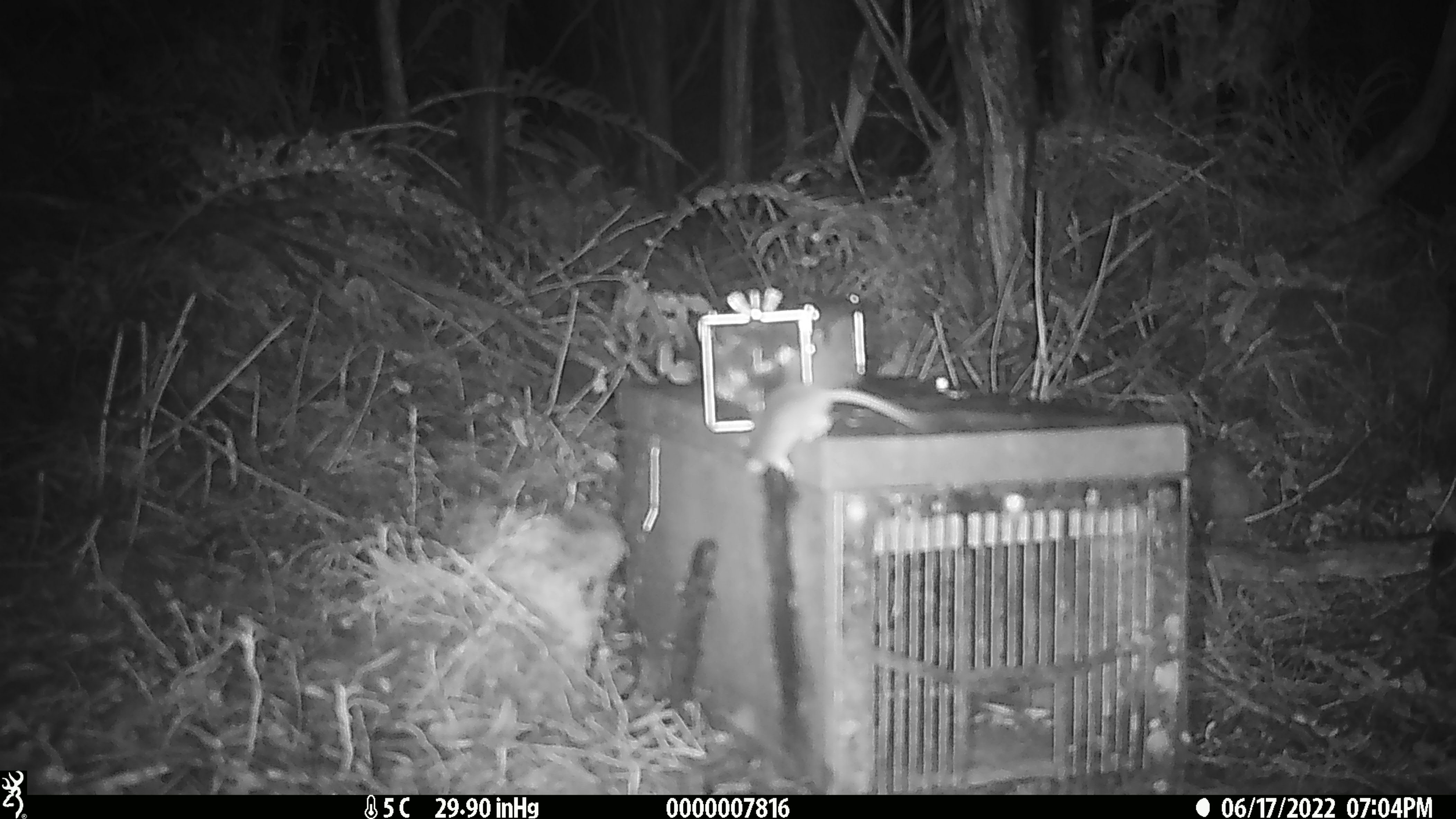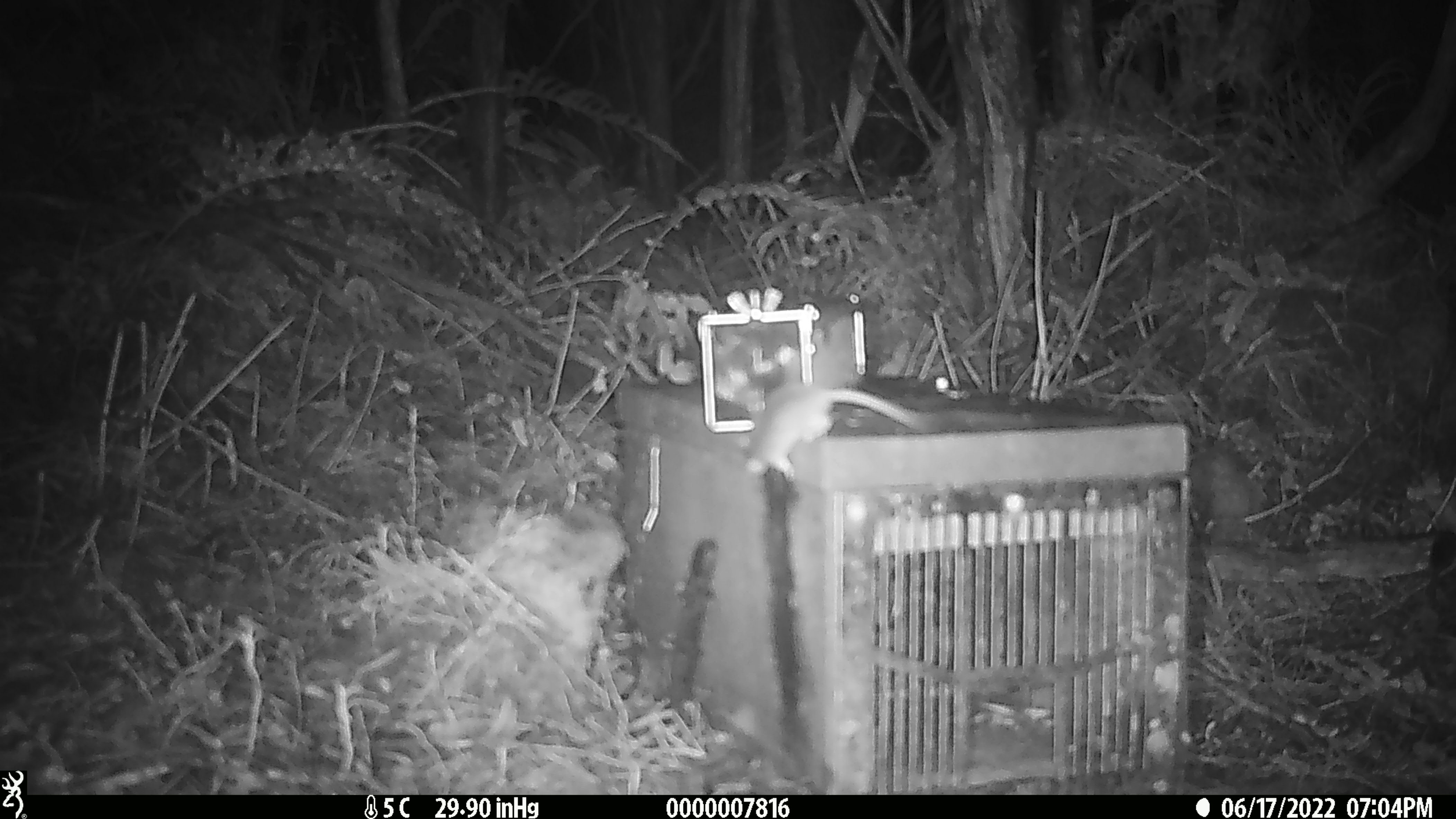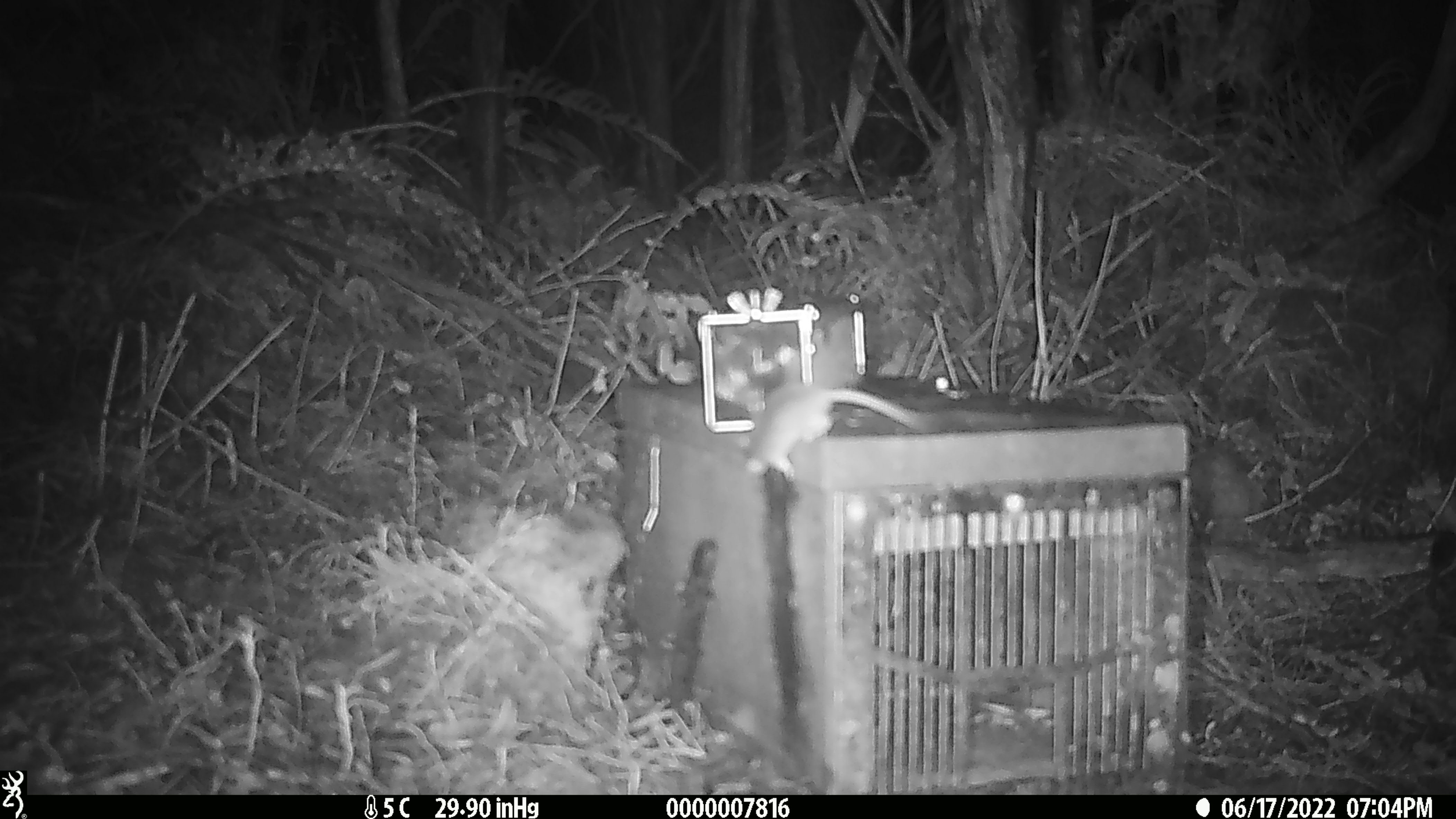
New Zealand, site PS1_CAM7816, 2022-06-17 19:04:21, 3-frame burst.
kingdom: Animalia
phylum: Chordata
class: Mammalia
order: Rodentia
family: Muridae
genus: Mus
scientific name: Mus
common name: mouse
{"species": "mouse (Mus)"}